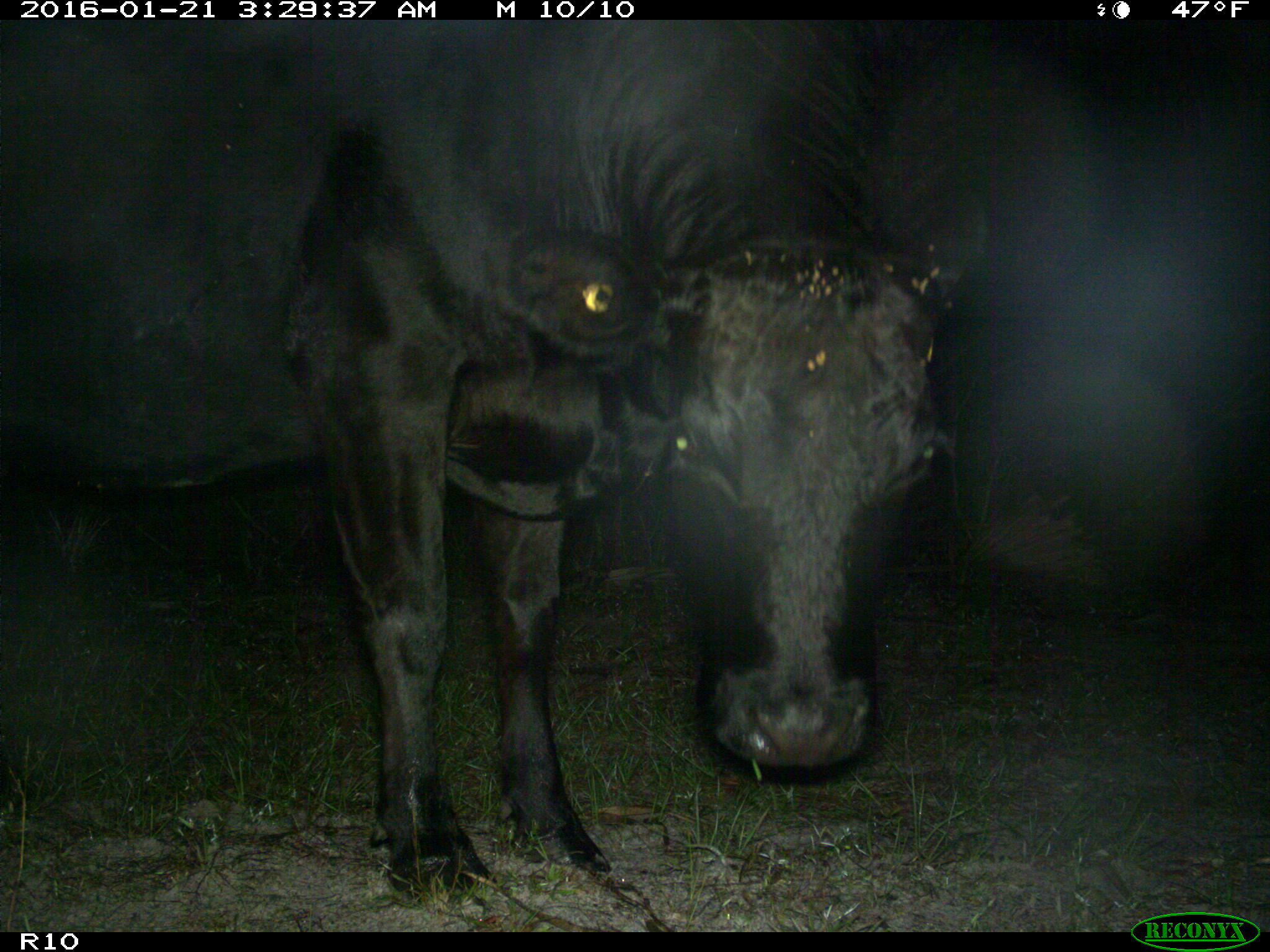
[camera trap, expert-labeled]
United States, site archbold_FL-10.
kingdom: Animalia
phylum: Chordata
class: Mammalia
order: Artiodactyla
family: Bovidae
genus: Bos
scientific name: Bos taurus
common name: domestic cow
Bos taurus (domestic cow).